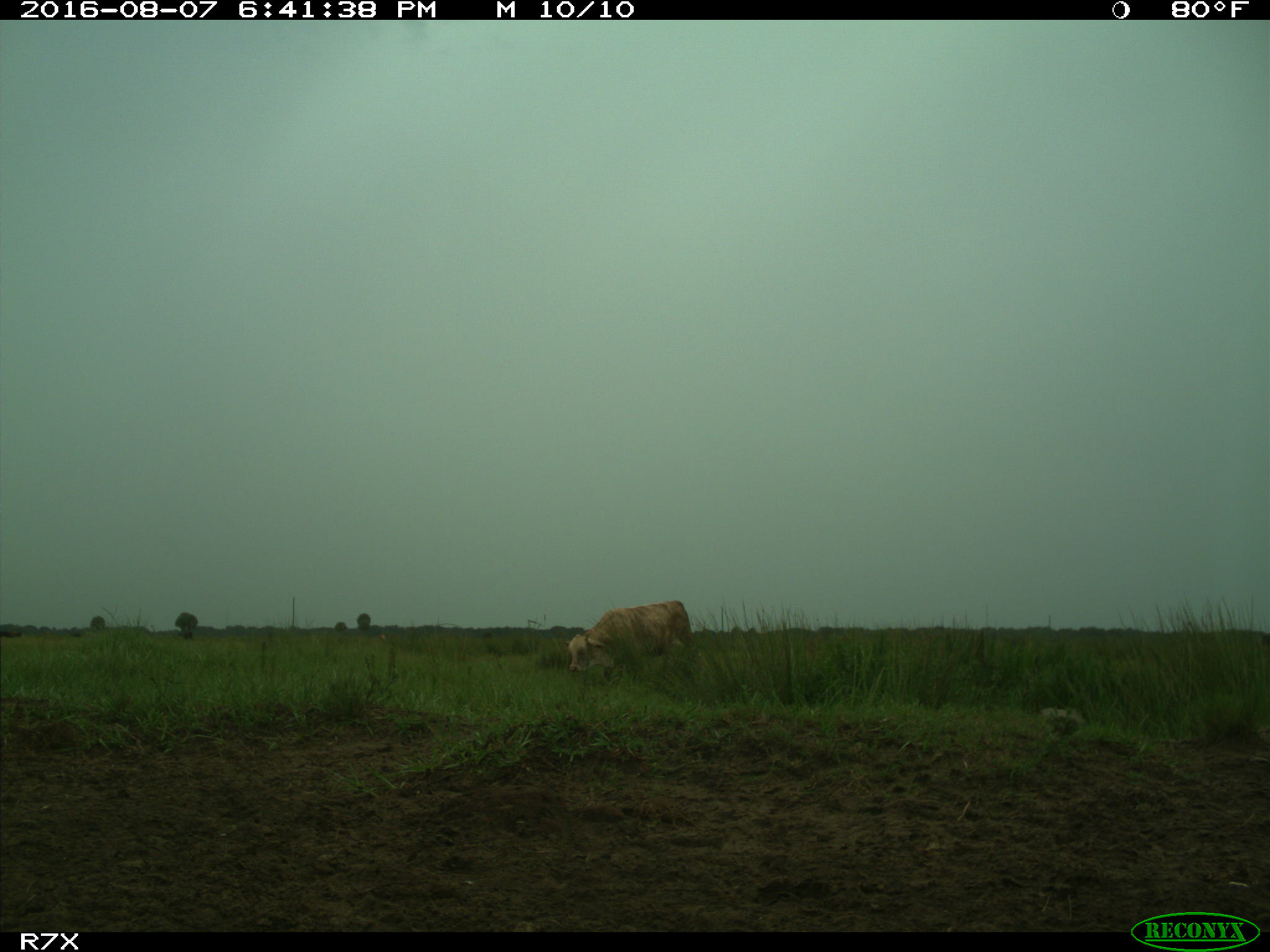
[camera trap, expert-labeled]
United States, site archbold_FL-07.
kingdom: Animalia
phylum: Chordata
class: Mammalia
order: Artiodactyla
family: Bovidae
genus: Bos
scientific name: Bos taurus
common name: domestic cow